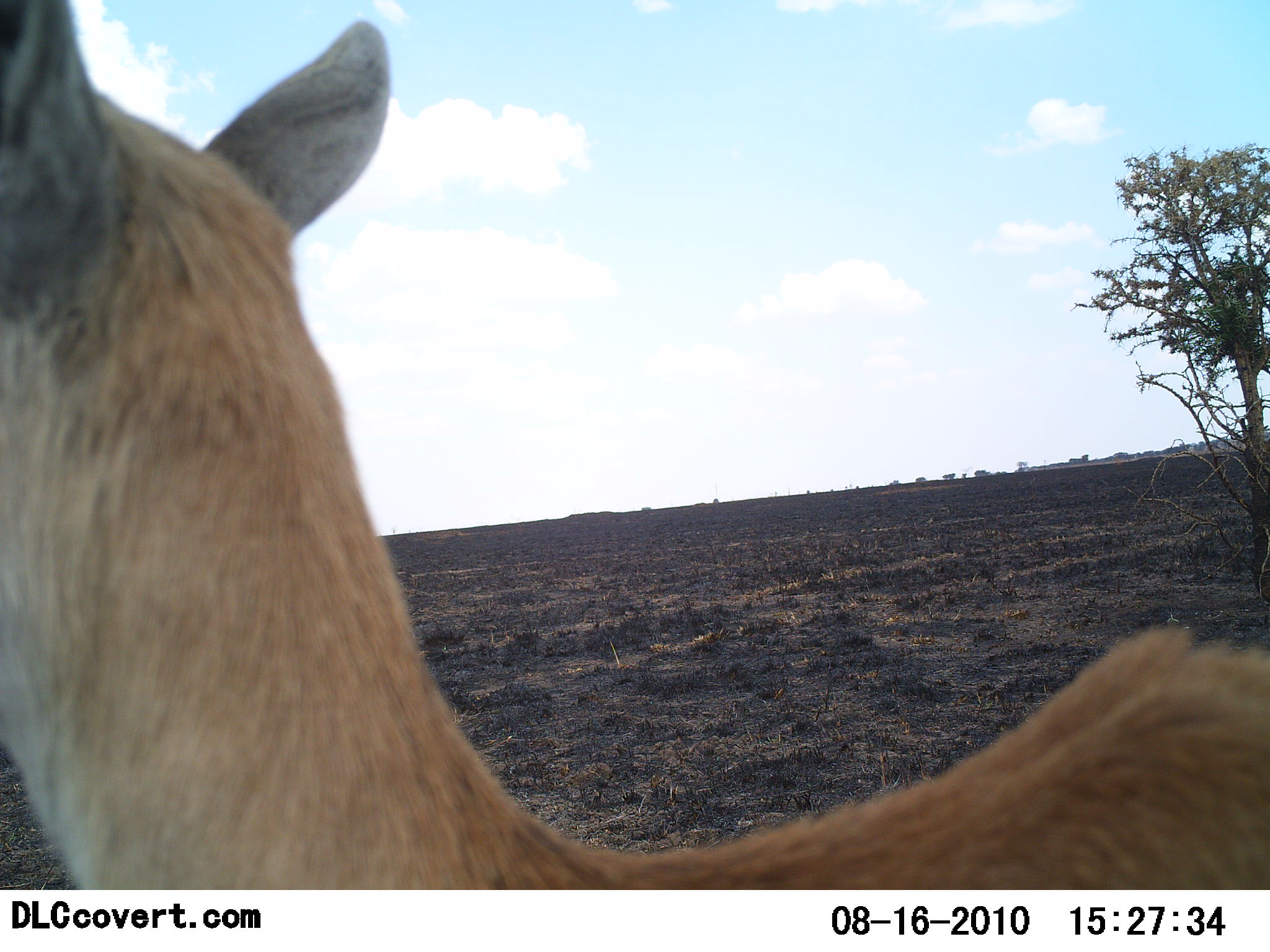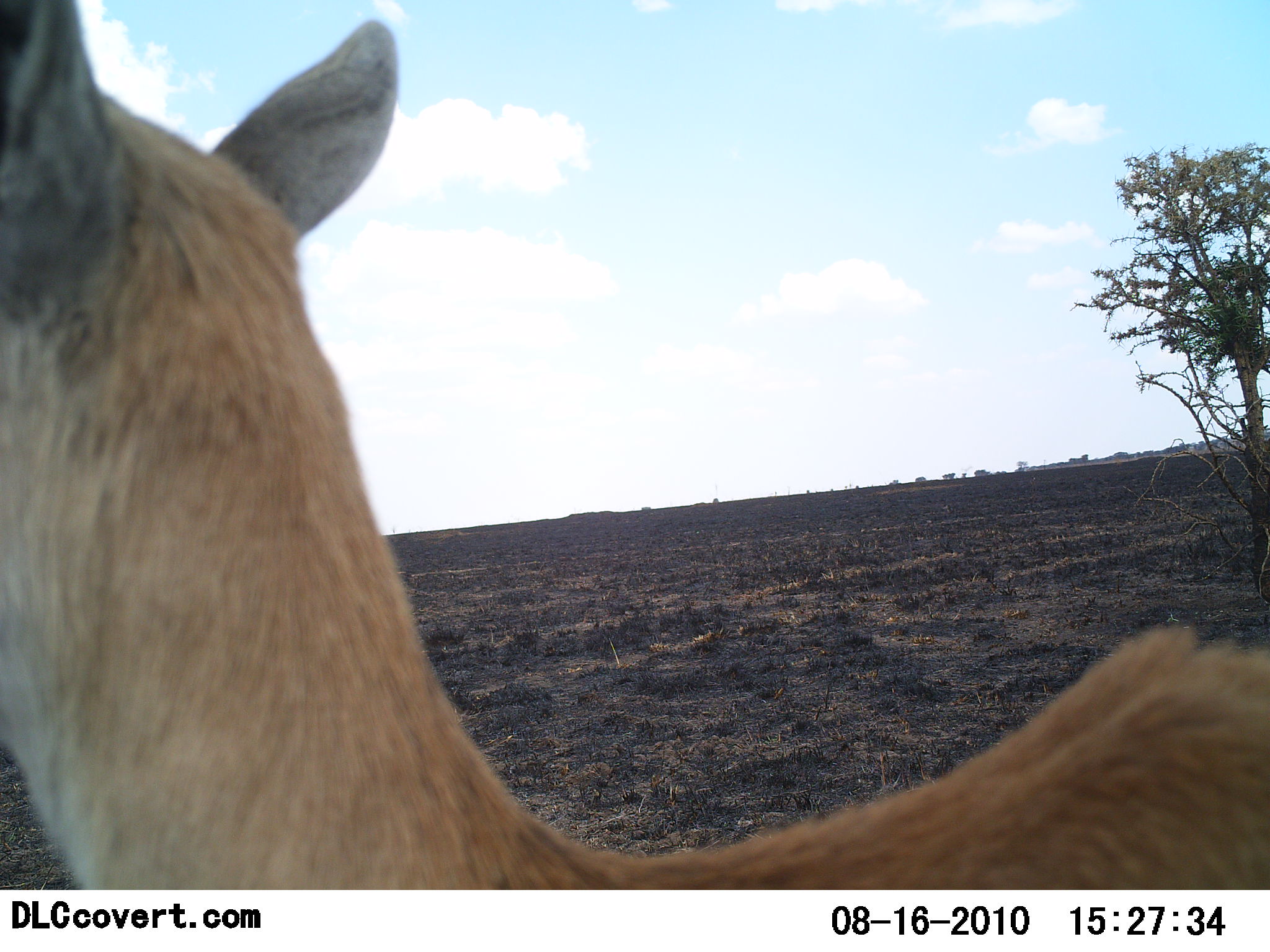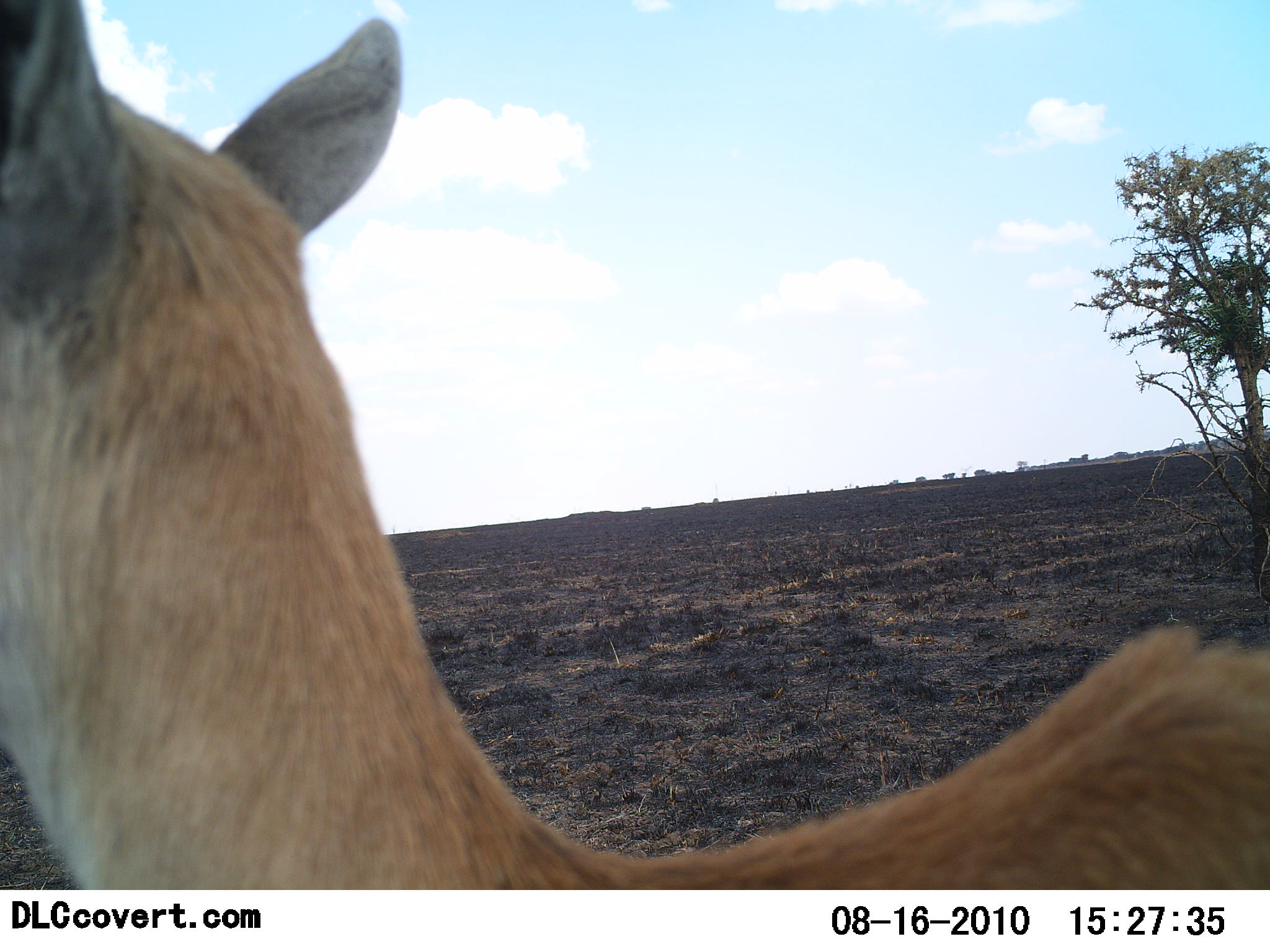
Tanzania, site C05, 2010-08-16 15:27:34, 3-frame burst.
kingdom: Animalia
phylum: Chordata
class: Mammalia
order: Artiodactyla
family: Bovidae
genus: Redunca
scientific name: Redunca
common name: reedbuck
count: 1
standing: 88%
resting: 0%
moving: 12%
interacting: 0%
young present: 0%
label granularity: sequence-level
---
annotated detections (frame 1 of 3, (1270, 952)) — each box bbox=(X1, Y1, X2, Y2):
animal: bbox=(1, 0, 1270, 889)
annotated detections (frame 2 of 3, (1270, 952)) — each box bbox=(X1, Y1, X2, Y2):
animal: bbox=(0, 0, 1270, 890)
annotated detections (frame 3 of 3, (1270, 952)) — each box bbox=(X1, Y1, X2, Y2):
animal: bbox=(0, 1, 1270, 888)